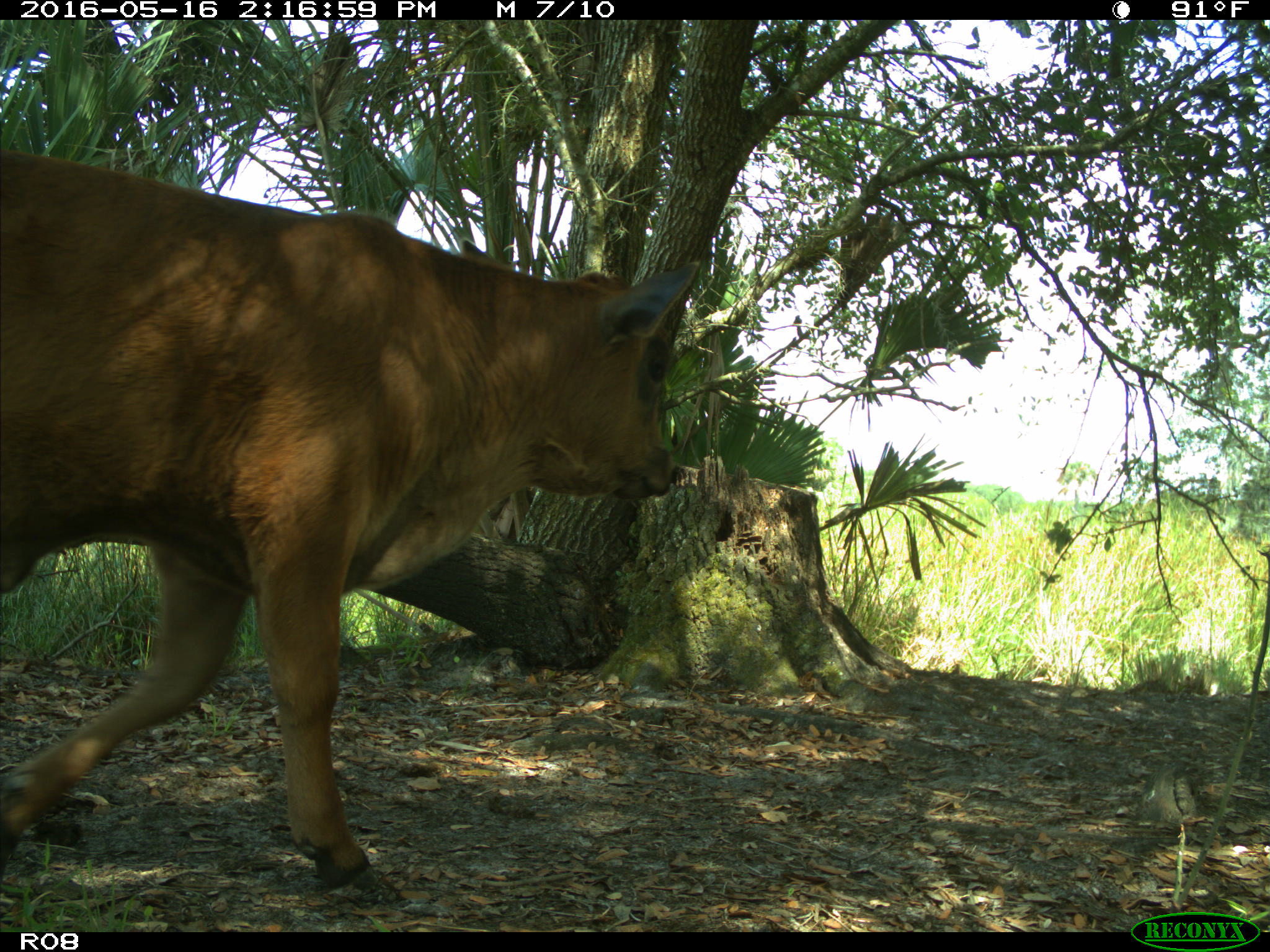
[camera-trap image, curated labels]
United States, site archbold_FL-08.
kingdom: Animalia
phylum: Chordata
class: Mammalia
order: Artiodactyla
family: Bovidae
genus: Bos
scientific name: Bos taurus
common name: domestic cow